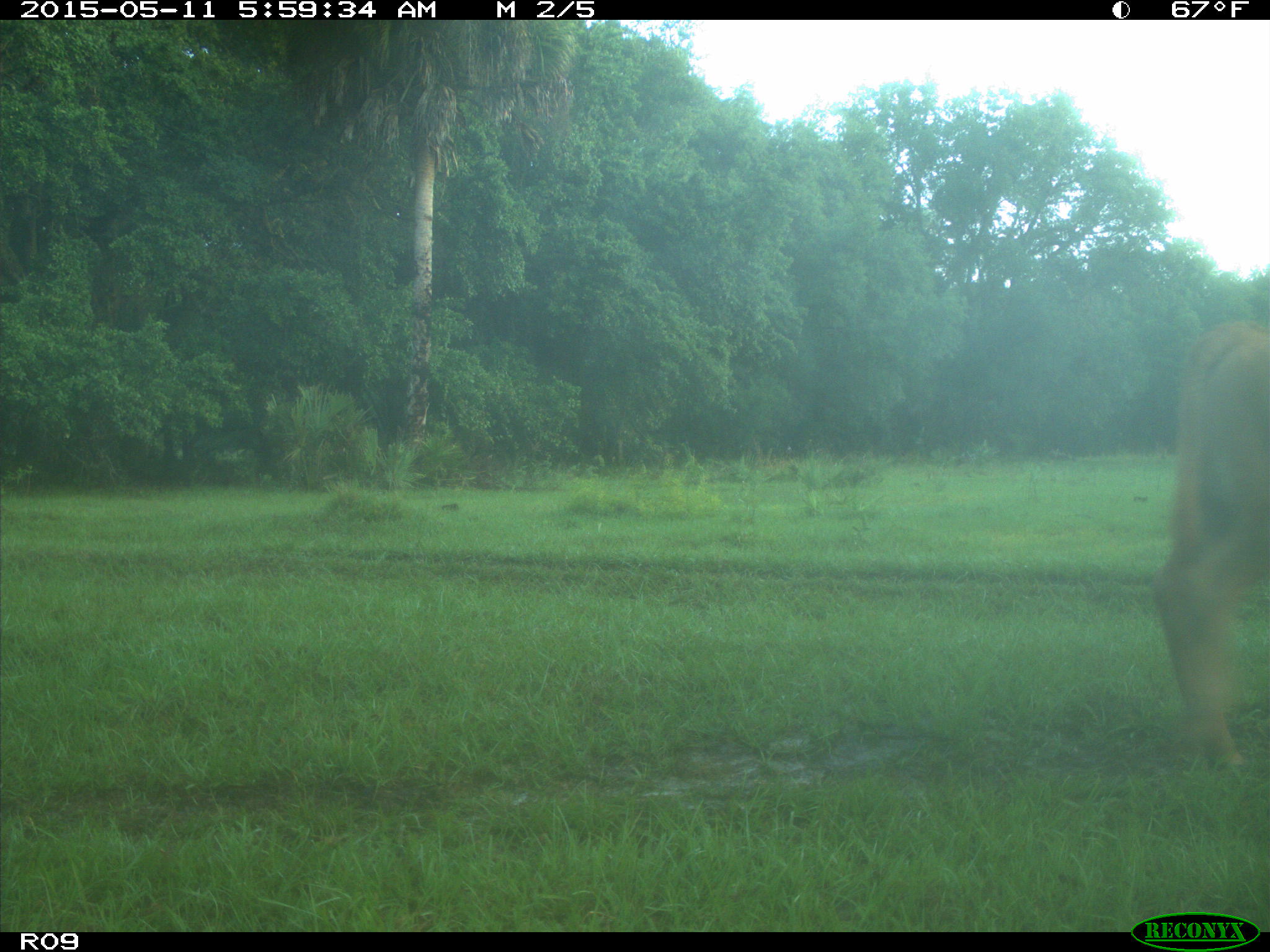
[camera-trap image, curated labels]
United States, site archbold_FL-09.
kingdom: Animalia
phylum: Chordata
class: Mammalia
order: Artiodactyla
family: Bovidae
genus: Bos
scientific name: Bos taurus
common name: domestic cow